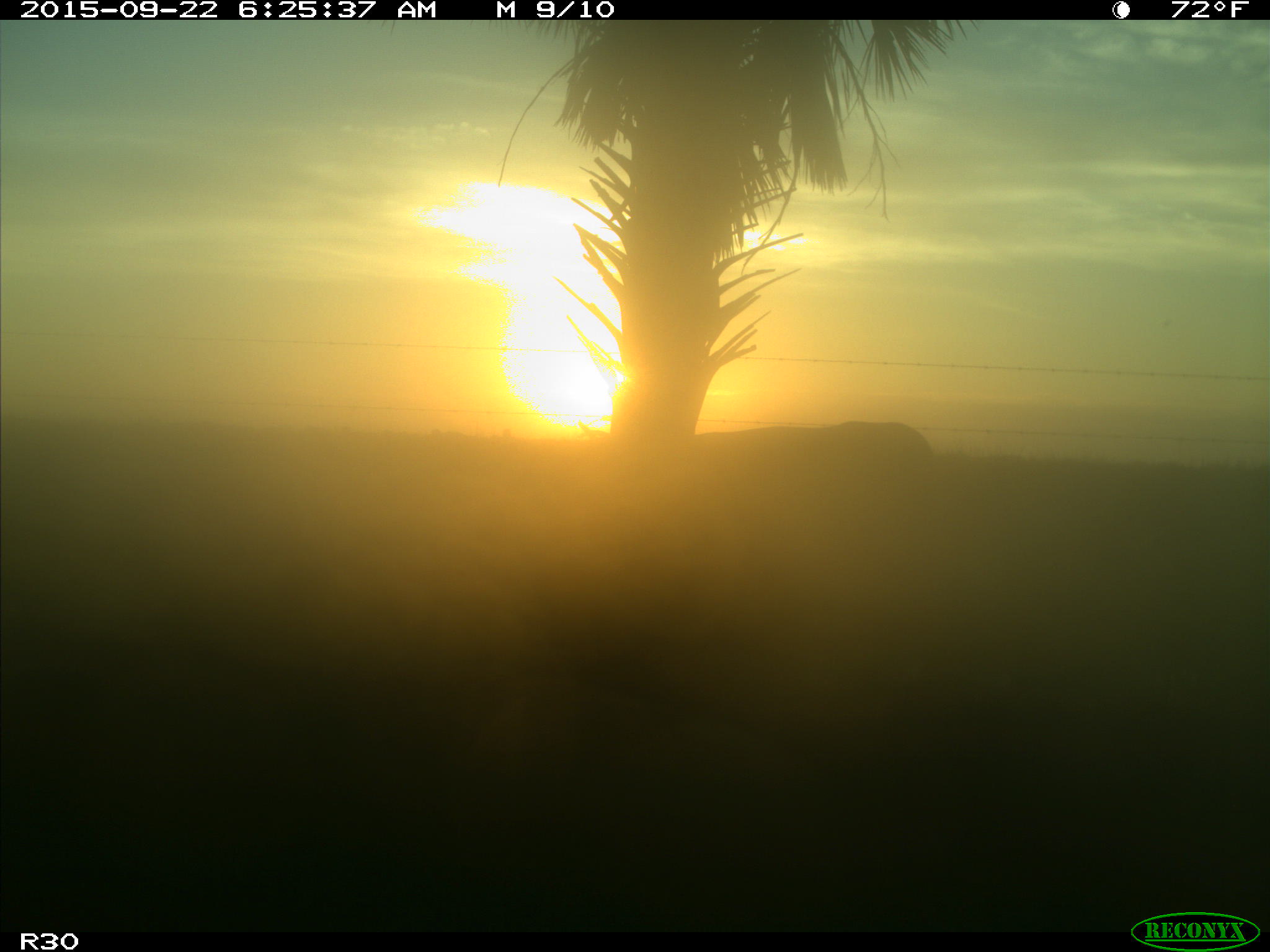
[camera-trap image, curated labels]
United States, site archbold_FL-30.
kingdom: Animalia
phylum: Chordata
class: Mammalia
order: Artiodactyla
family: Bovidae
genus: Bos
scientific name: Bos taurus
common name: domestic cow